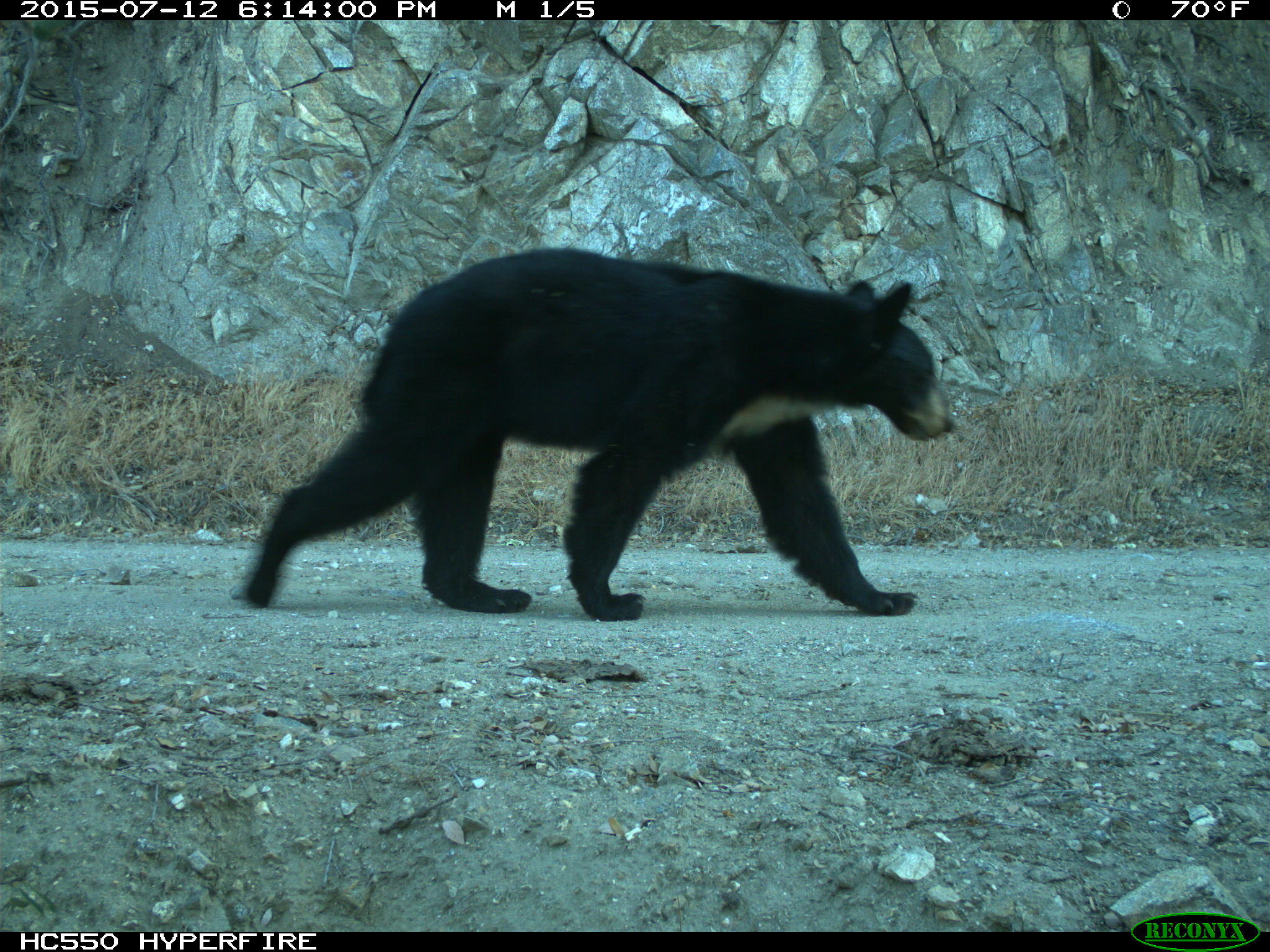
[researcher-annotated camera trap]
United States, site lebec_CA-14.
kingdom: Animalia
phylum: Chordata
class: Mammalia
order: Carnivora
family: Ursidae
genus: Ursus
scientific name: Ursus americanus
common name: american black bear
Ursus americanus (american black bear).